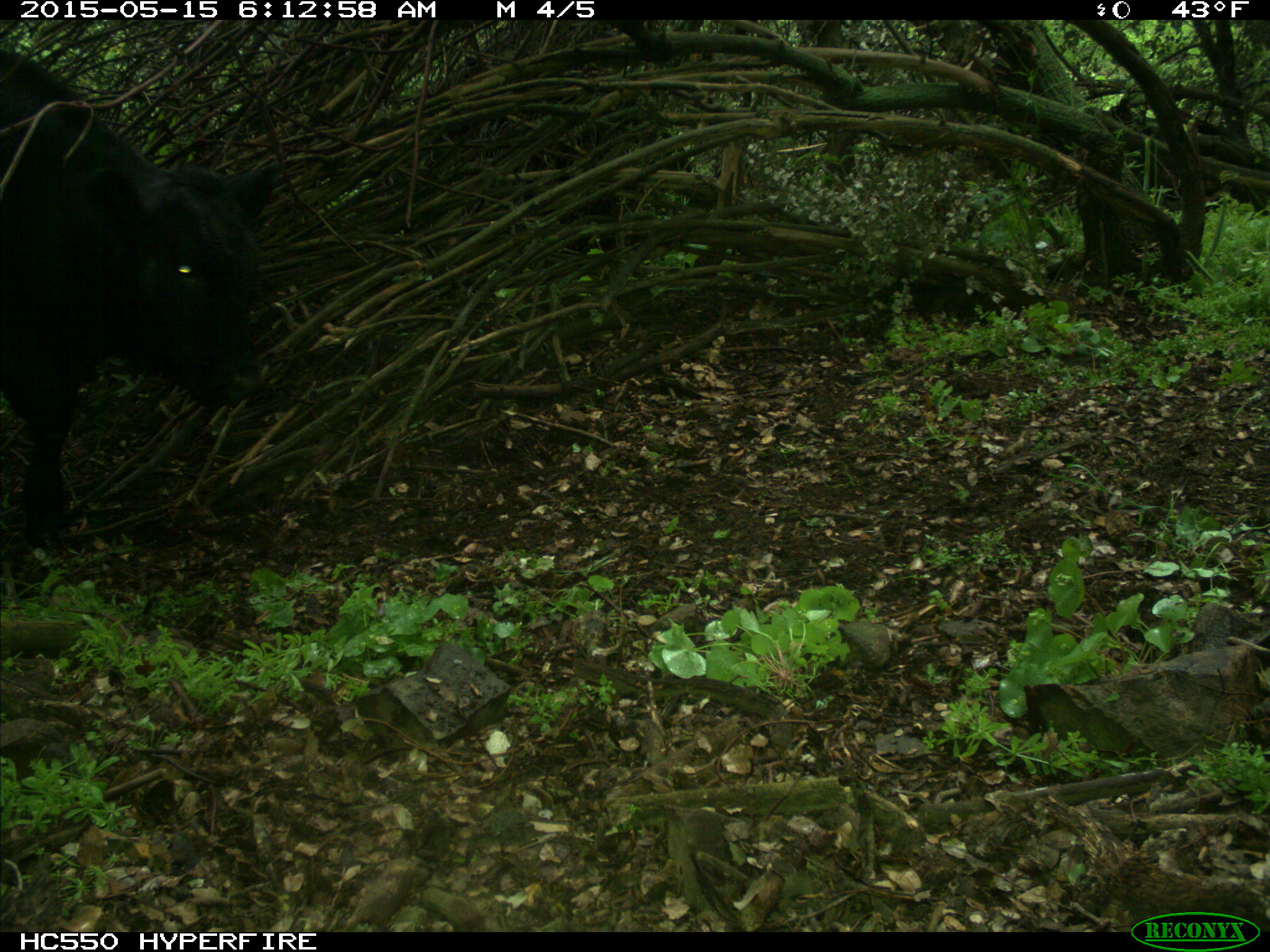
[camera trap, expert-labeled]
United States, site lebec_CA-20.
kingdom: Animalia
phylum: Chordata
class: Mammalia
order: Artiodactyla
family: Bovidae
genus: Bos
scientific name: Bos taurus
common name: domestic cow